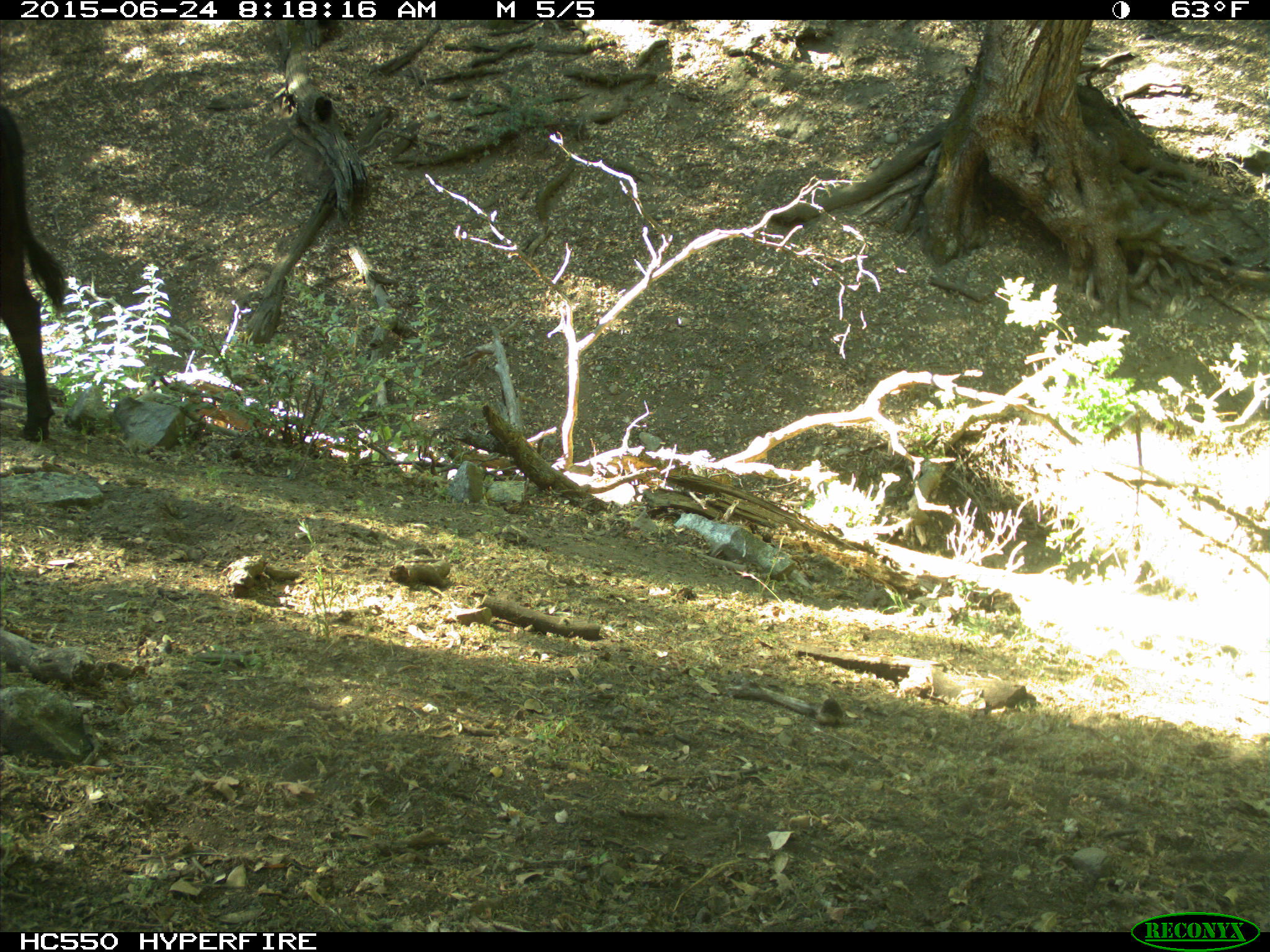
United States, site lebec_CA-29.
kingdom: Animalia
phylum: Chordata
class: Mammalia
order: Artiodactyla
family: Bovidae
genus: Bos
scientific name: Bos taurus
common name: domestic cow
Bos taurus (domestic cow).